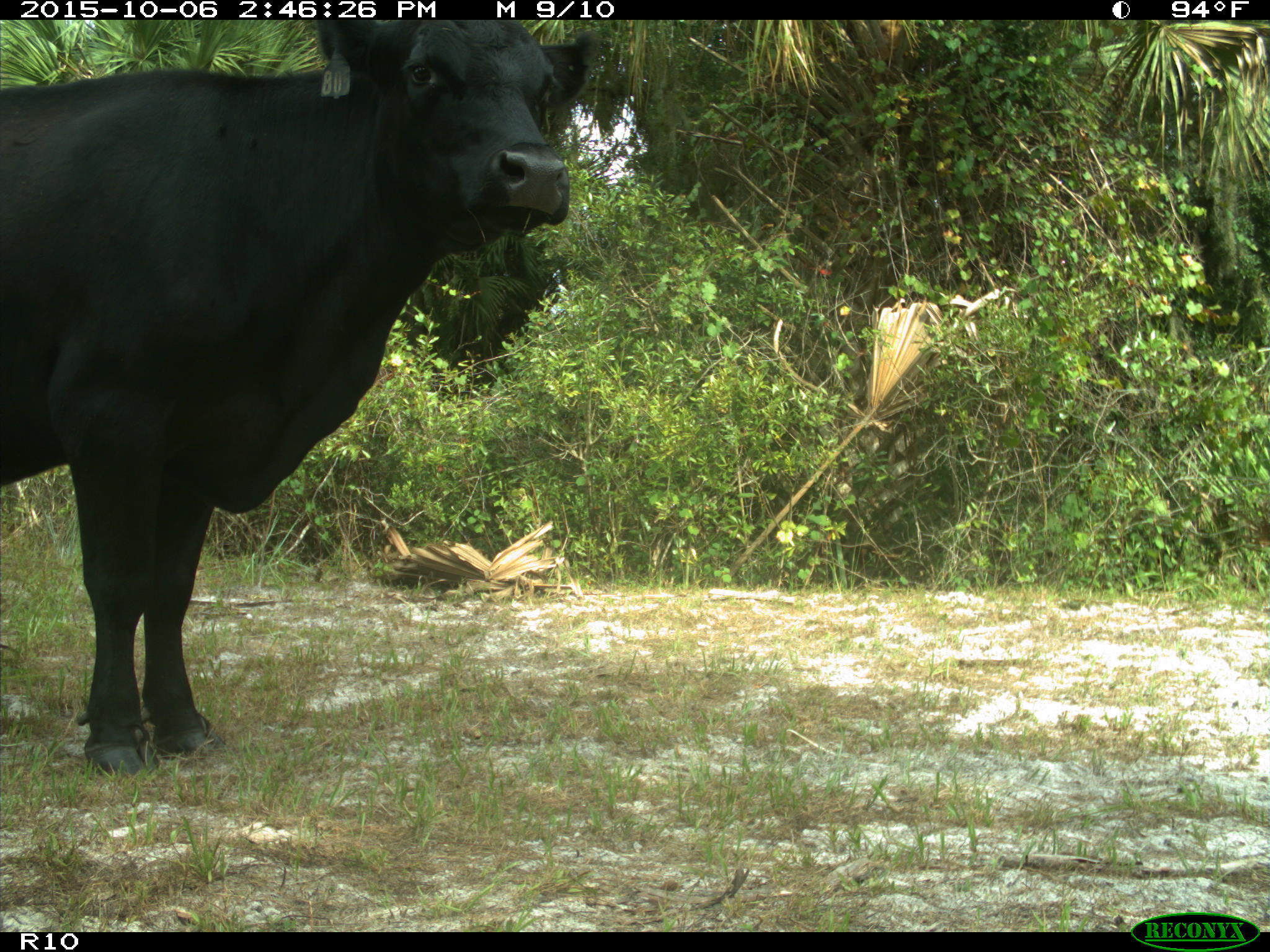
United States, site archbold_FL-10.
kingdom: Animalia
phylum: Chordata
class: Mammalia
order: Artiodactyla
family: Bovidae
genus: Bos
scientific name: Bos taurus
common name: domestic cow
Bos taurus (domestic cow).